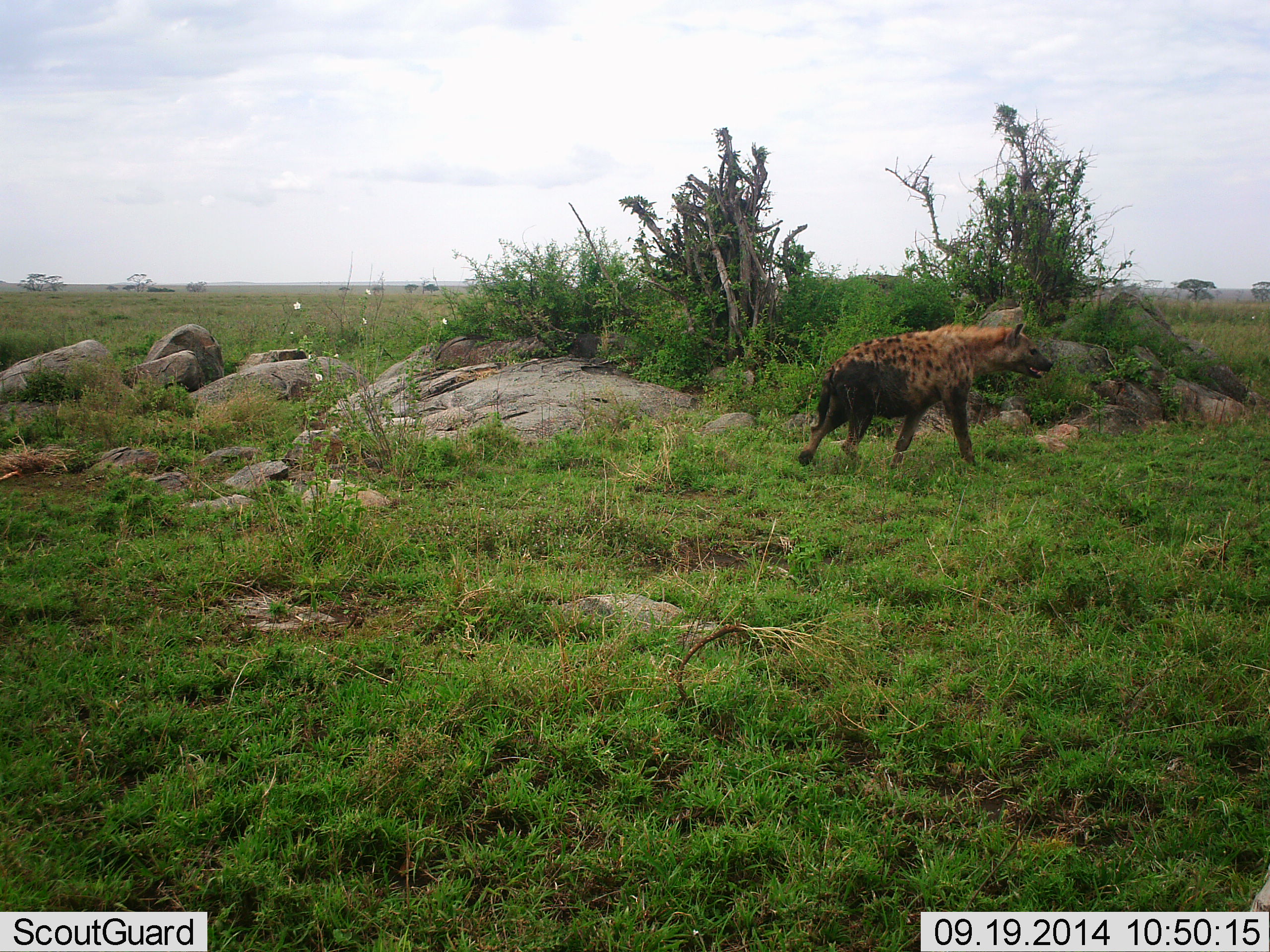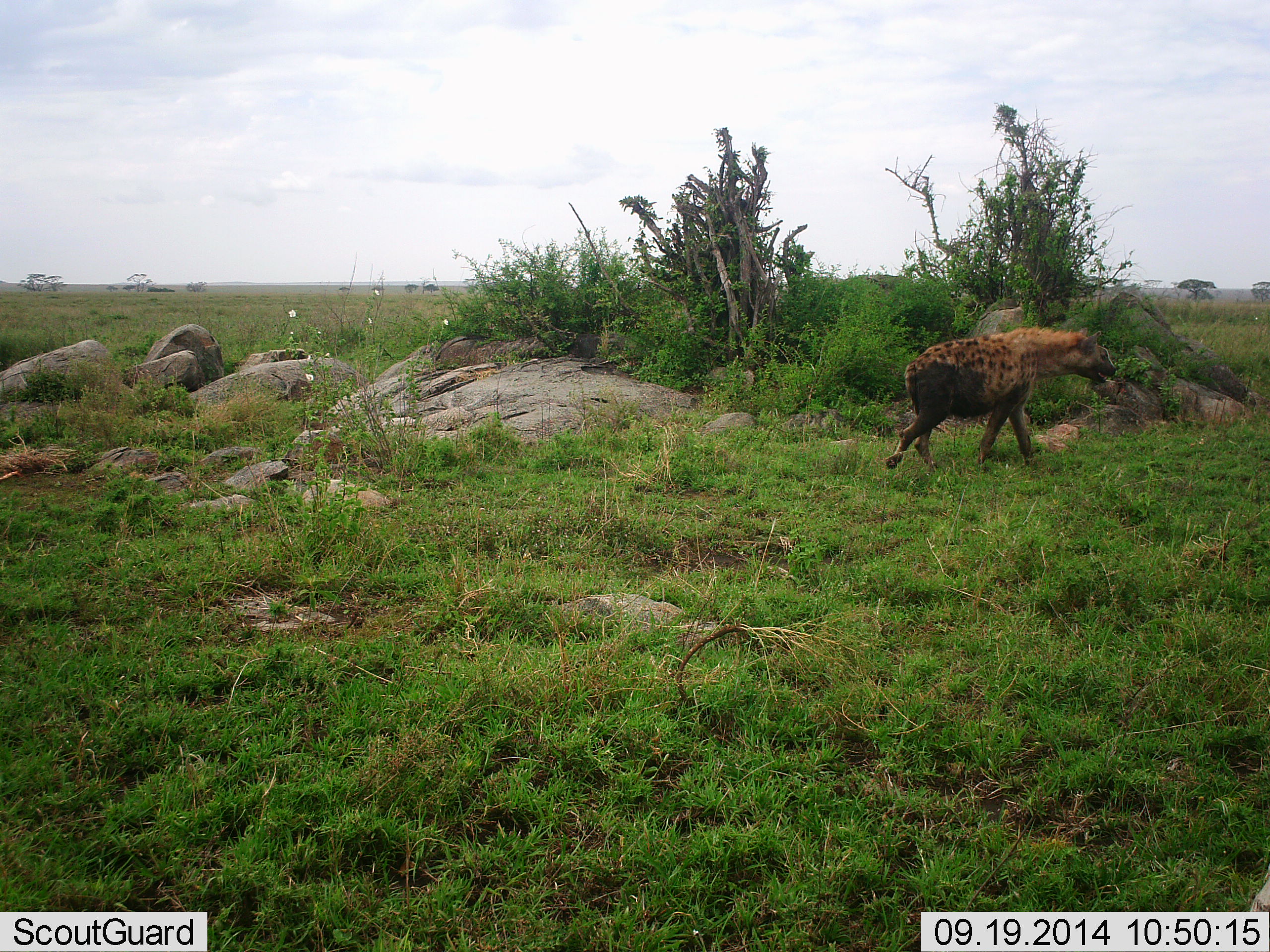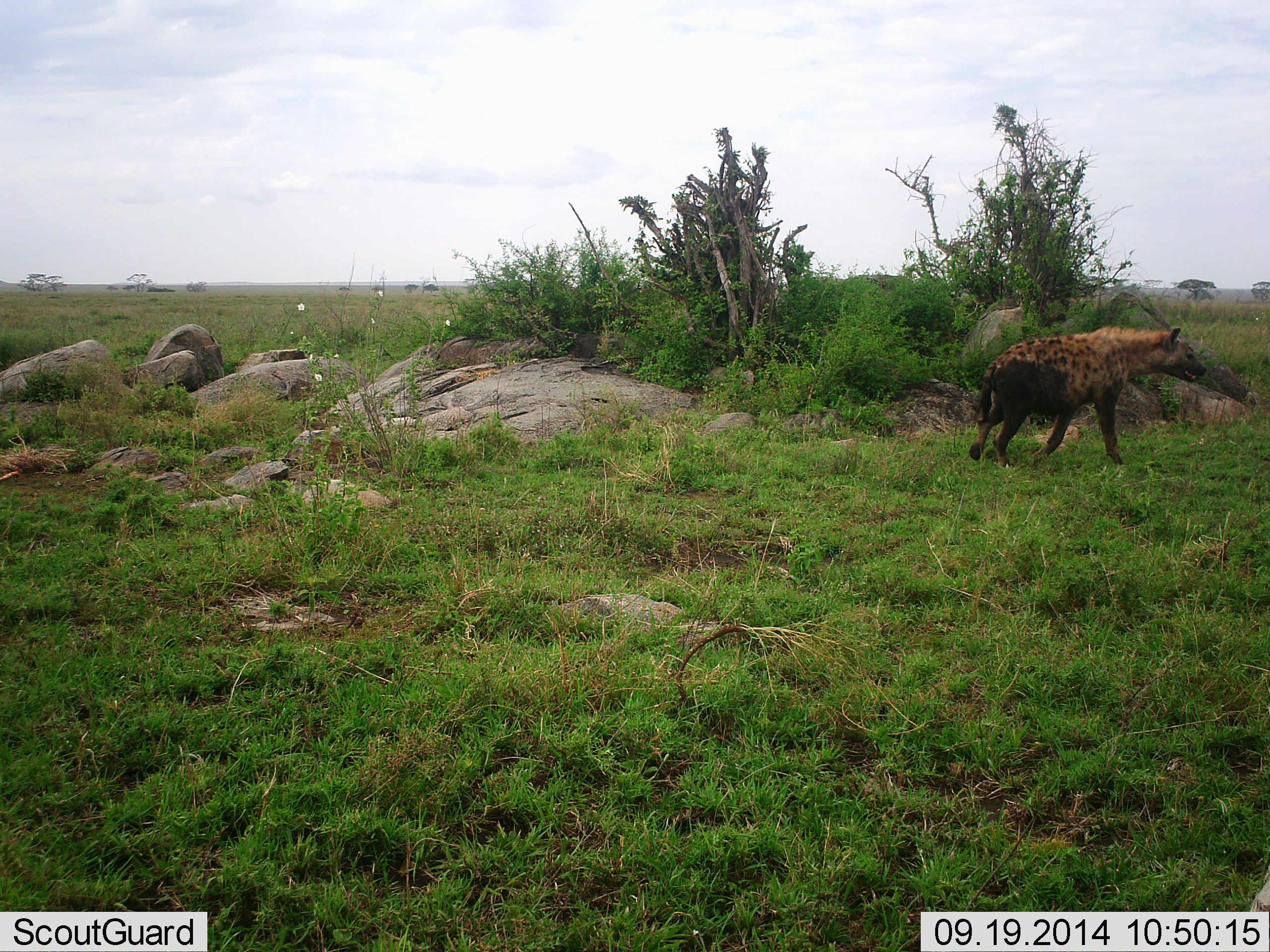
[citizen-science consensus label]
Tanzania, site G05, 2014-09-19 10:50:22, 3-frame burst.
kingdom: Animalia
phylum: Chordata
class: Mammalia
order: Carnivora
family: Hyaenidae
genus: Crocuta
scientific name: Crocuta crocuta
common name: spotted hyena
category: hyenaspotted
Hyenaspotted (spotted hyena) (Crocuta crocuta), count 1. Behavior (volunteer vote fractions): standing 0%, resting 0%, moving 100%, interacting 0%. Young present (vote fraction): 0%. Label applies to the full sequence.